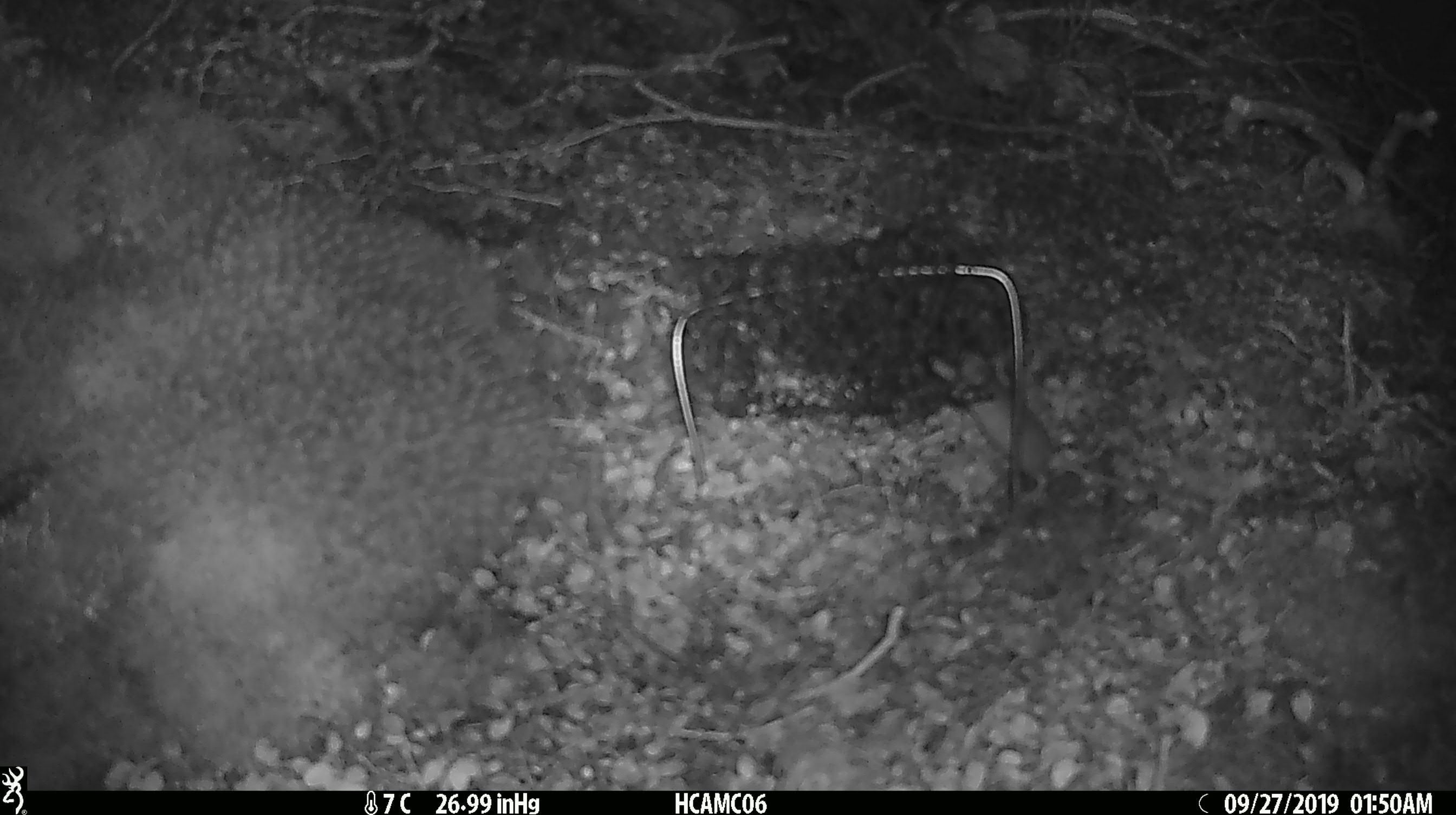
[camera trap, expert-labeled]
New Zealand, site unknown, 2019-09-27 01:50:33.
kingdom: Animalia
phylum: Chordata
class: Mammalia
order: Rodentia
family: Muridae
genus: Mus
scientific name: Mus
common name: mouse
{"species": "mouse (Mus)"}